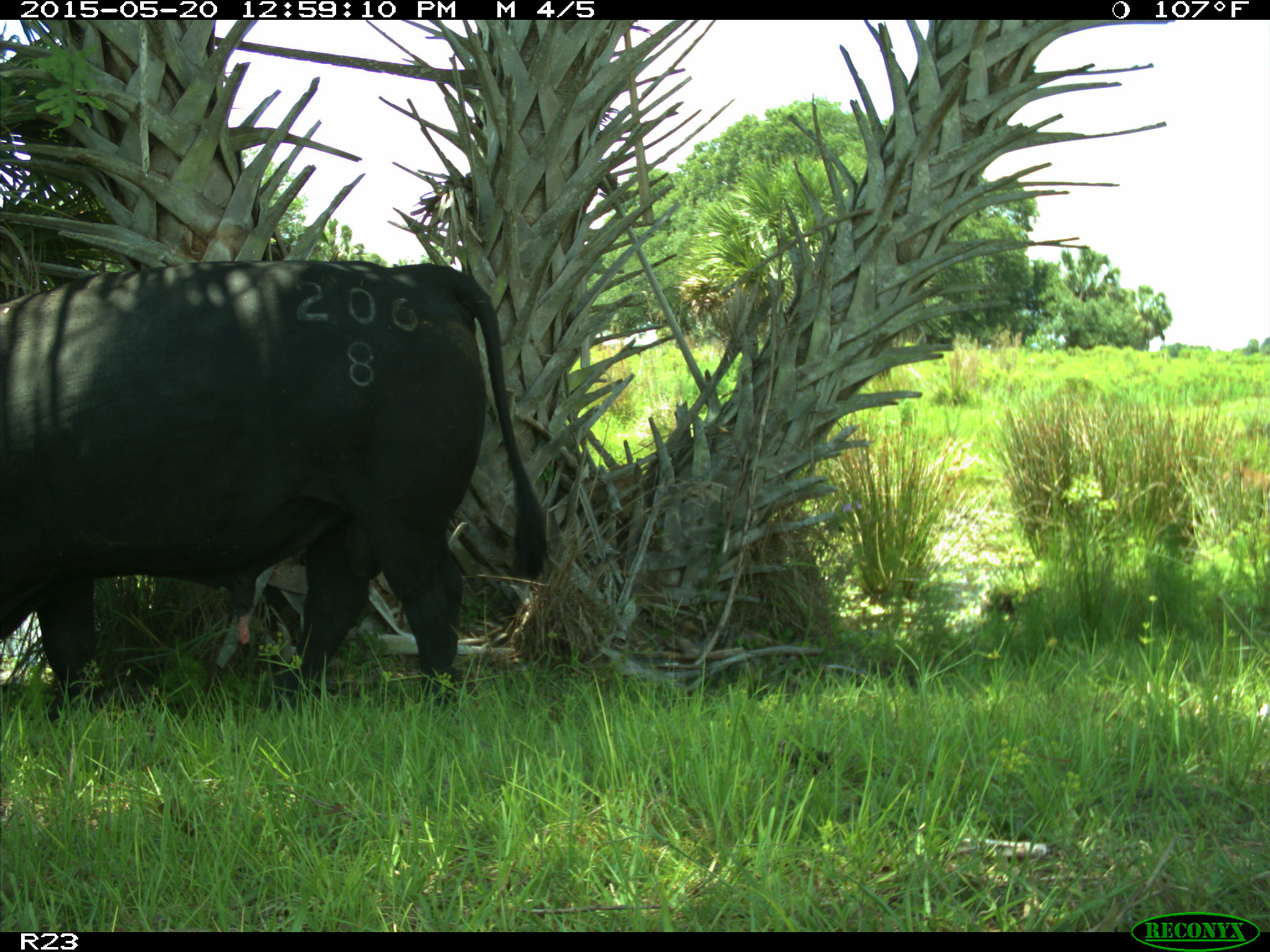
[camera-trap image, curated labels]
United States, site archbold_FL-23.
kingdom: Animalia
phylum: Chordata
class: Mammalia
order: Artiodactyla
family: Bovidae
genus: Bos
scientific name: Bos taurus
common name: domestic cow